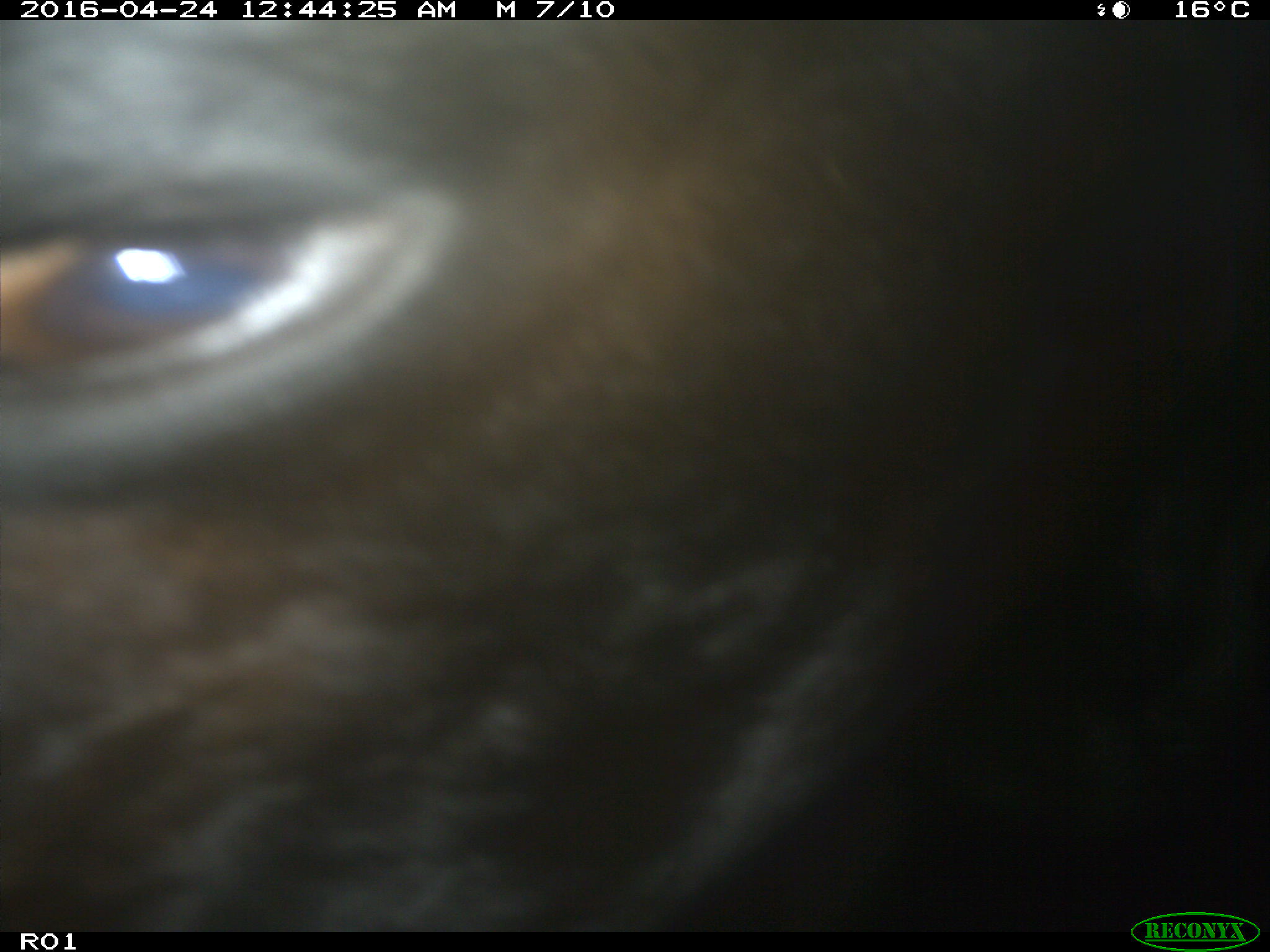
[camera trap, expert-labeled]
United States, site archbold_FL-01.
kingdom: Animalia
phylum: Chordata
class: Mammalia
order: Artiodactyla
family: Bovidae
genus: Bos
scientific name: Bos taurus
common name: domestic cow